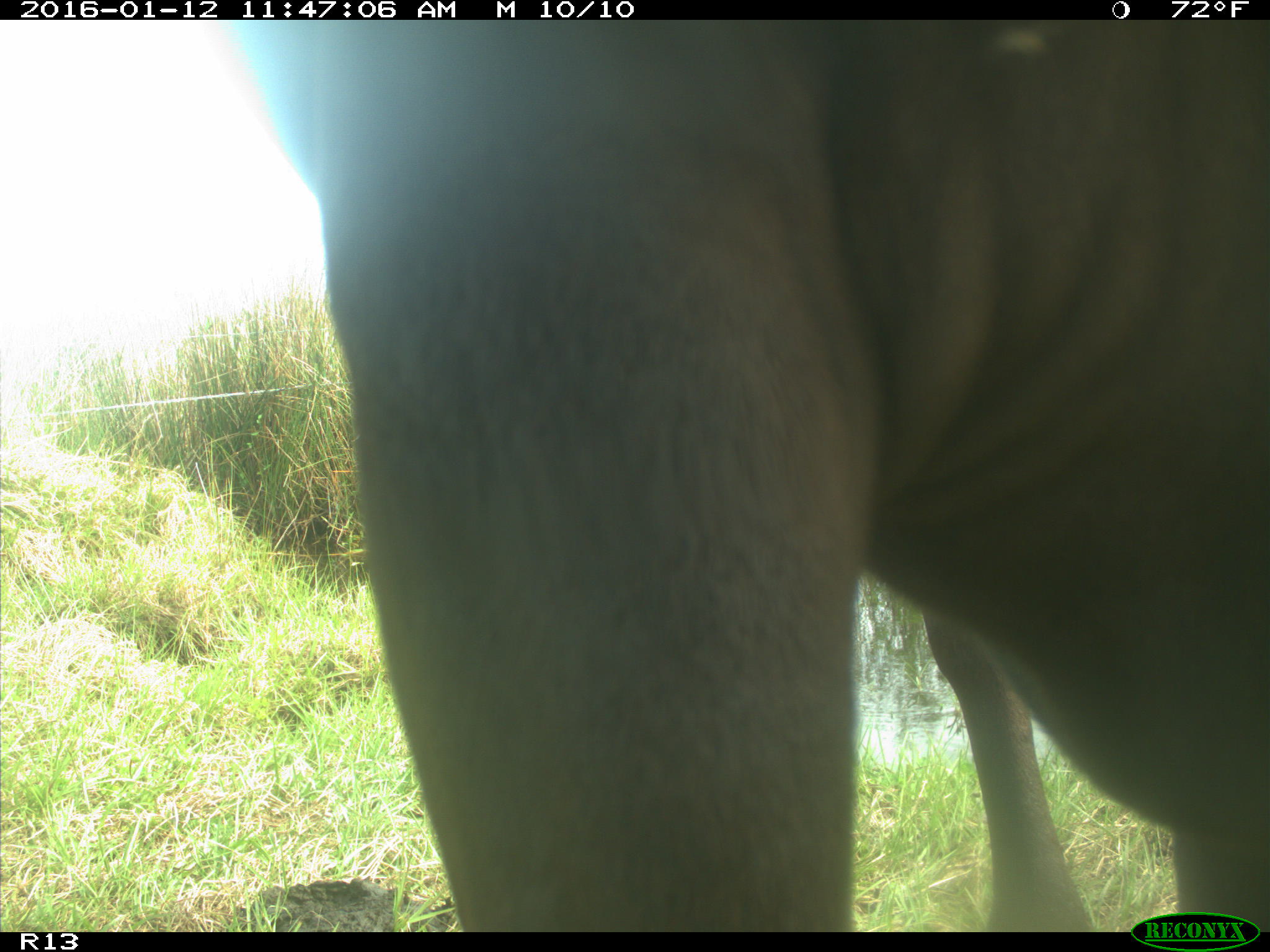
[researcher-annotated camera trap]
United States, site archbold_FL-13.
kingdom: Animalia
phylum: Chordata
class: Mammalia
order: Artiodactyla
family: Bovidae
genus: Bos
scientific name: Bos taurus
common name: domestic cow